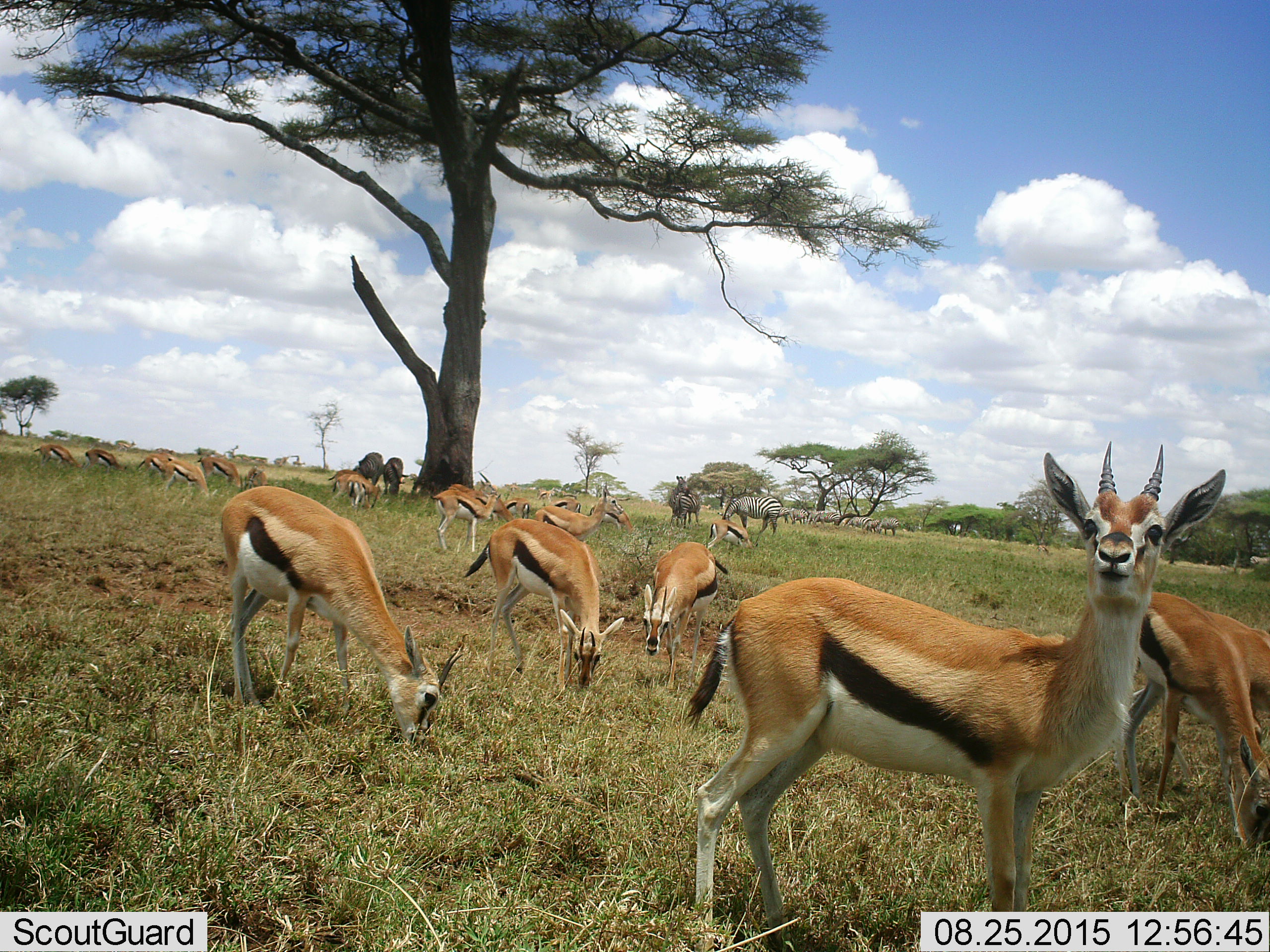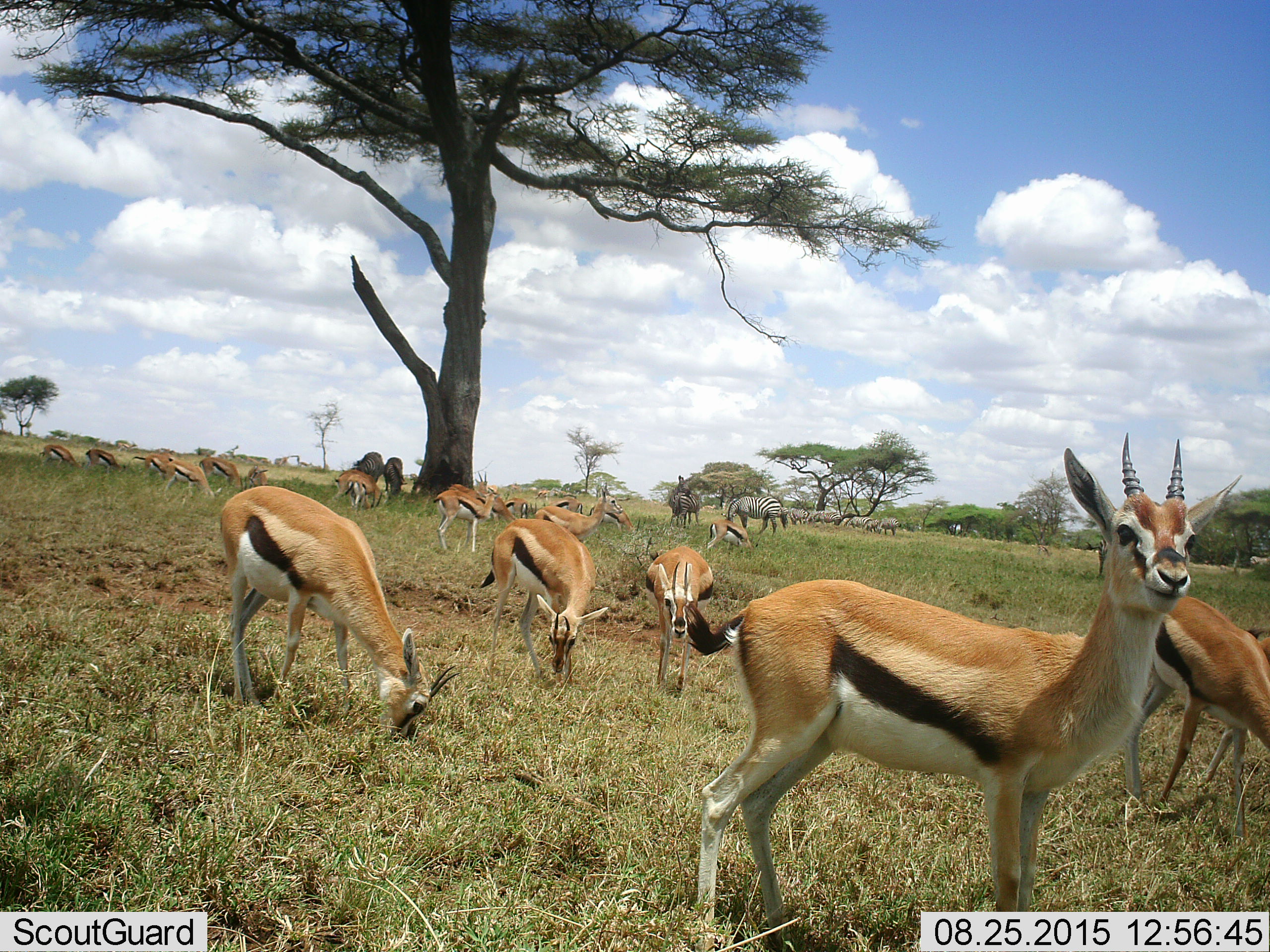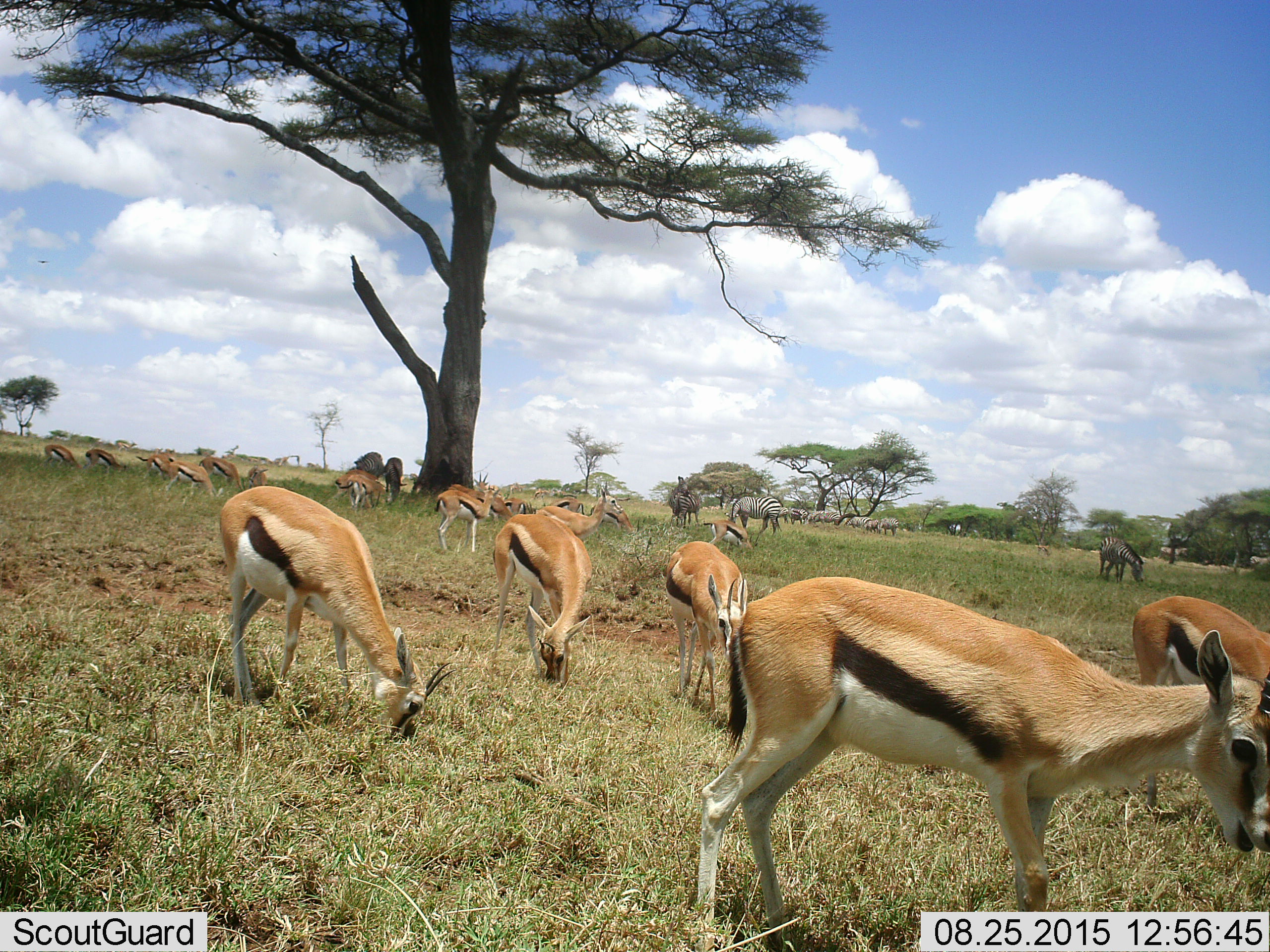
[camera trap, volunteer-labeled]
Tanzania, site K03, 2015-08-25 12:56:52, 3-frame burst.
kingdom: Animalia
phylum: Chordata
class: Mammalia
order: Artiodactyla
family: Bovidae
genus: Eudorcas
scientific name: Eudorcas thomsonii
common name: thomson's gazelle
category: gazellethomsons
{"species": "gazellethomsons (thomson's gazelle) (Eudorcas thomsonii)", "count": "11-50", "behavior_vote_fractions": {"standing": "89%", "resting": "11%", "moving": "11%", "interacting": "22%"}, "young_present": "0%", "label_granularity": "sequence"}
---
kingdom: Animalia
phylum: Chordata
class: Mammalia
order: Perissodactyla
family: Equidae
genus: Equus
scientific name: Equus quagga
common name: plains zebra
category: zebra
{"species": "zebra (plains zebra) (Equus quagga)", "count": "11-50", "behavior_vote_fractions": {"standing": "100%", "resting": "0%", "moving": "29%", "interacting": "29%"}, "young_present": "14%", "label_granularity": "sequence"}